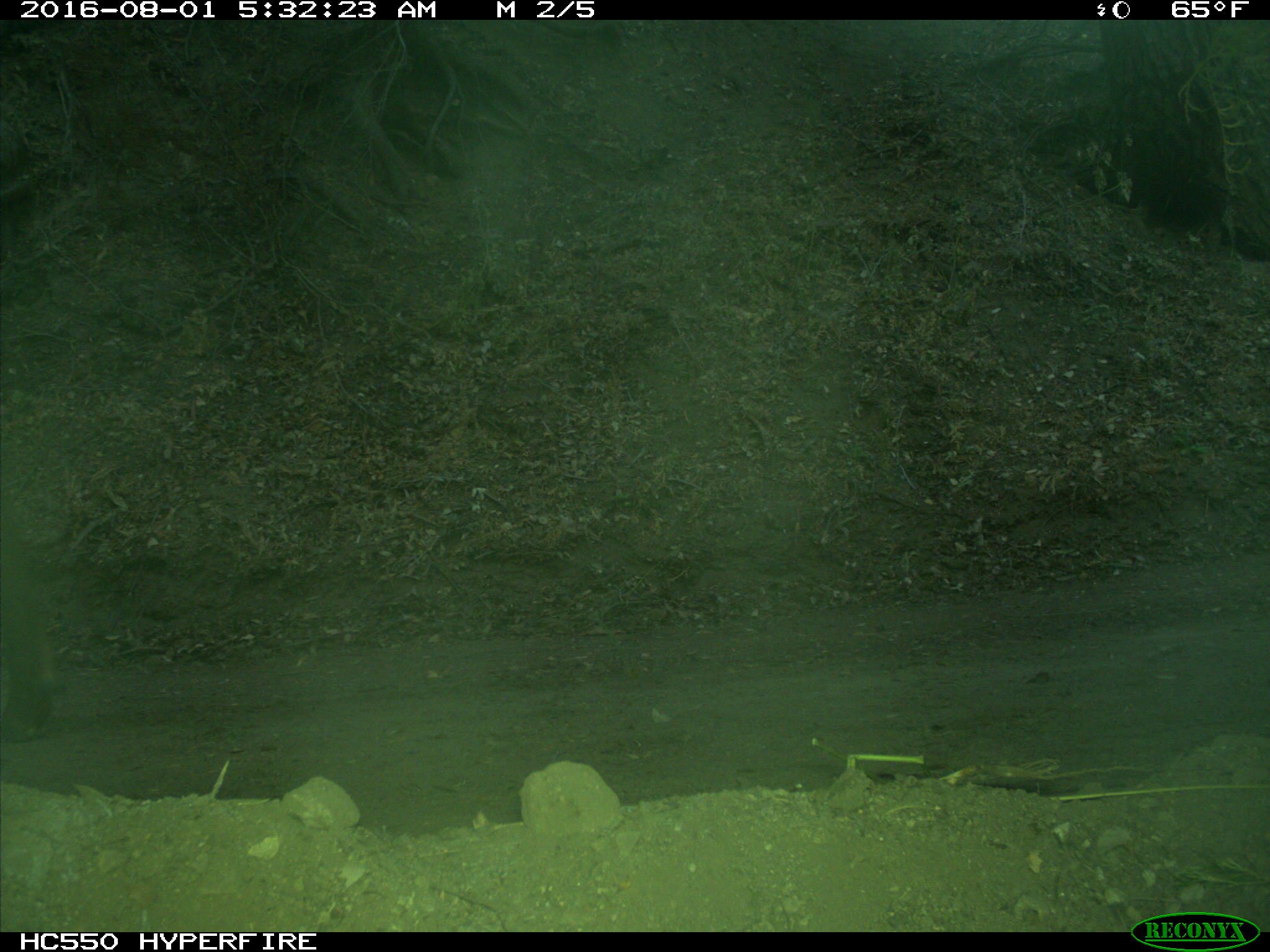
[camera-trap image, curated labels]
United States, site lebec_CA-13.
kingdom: Animalia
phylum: Chordata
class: Mammalia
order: Artiodactyla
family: Cervidae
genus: Cervus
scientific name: Cervus canadensis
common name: elk